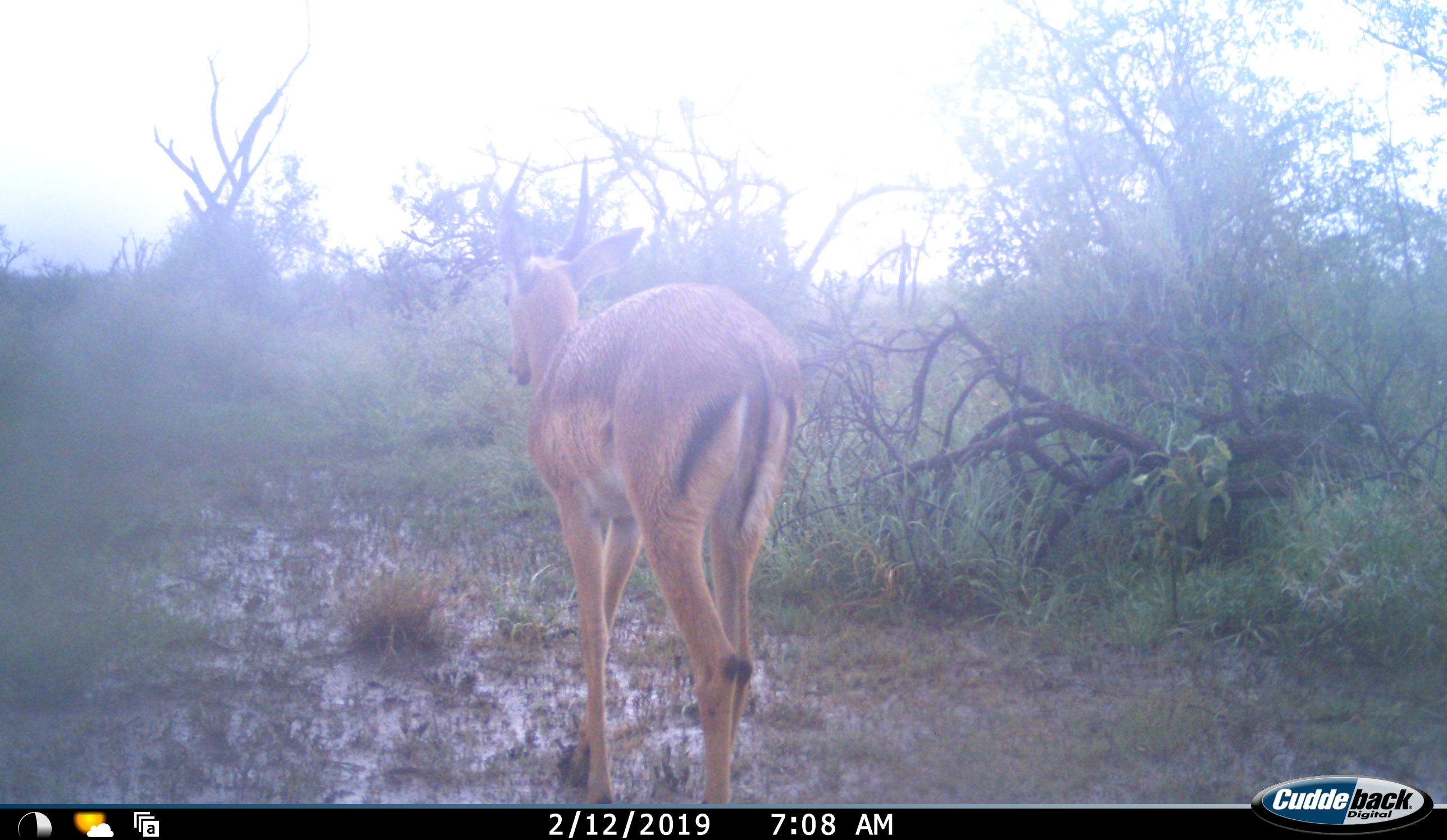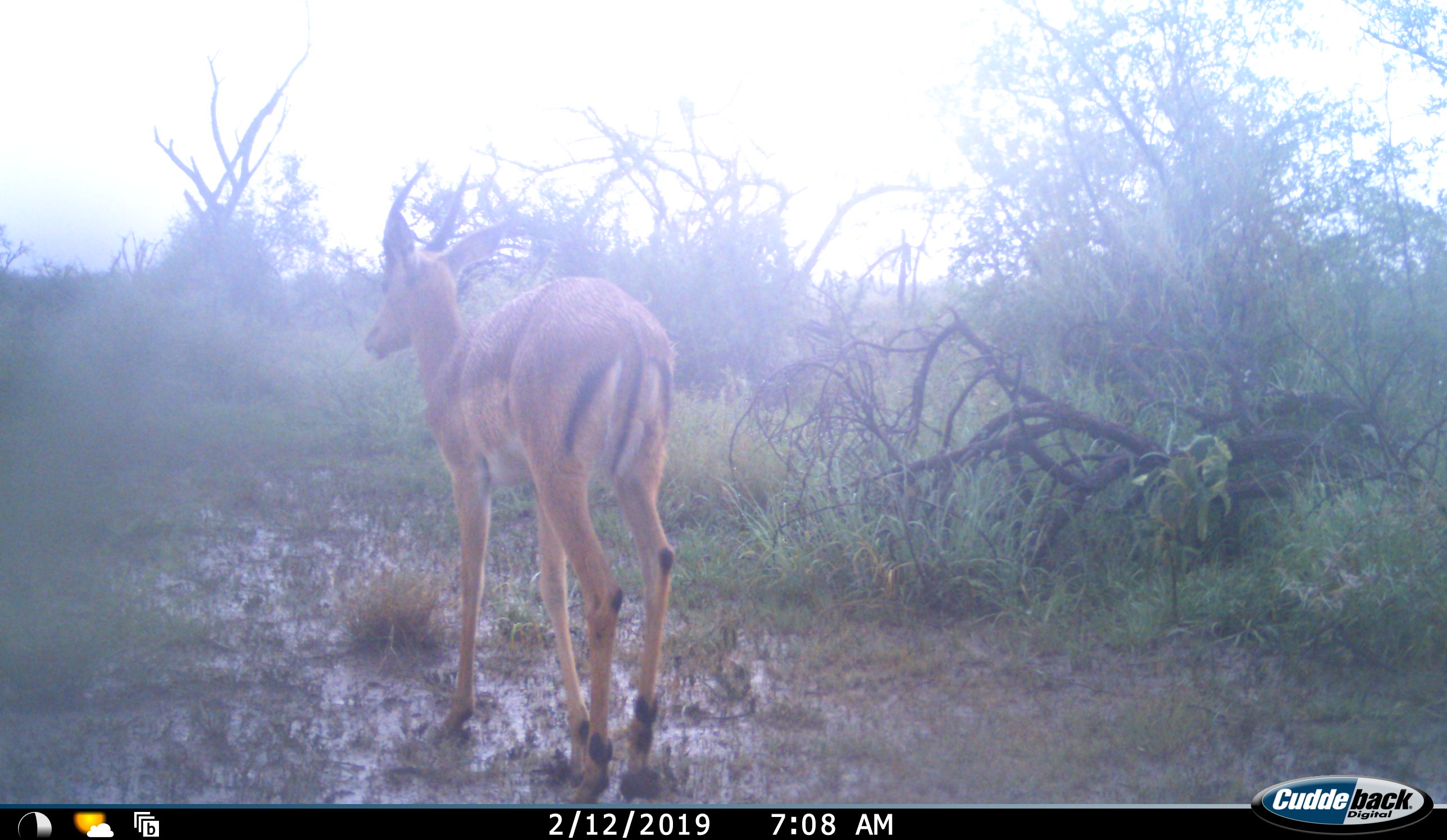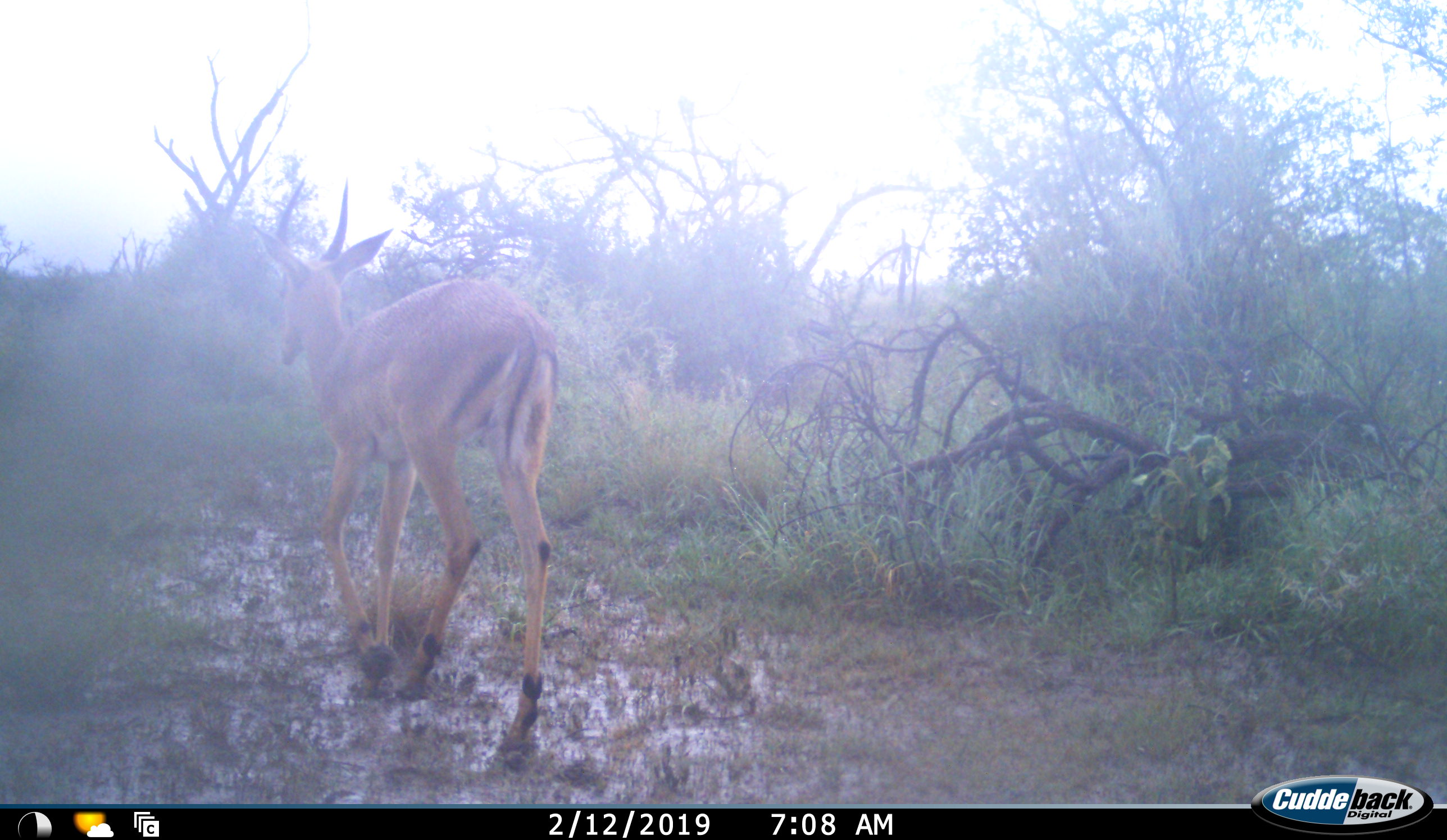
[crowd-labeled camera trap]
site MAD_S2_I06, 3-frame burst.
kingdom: Animalia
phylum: Chordata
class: Mammalia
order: Artiodactyla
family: Bovidae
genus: Aepyceros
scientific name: Aepyceros melampus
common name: impala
Impala (Aepyceros melampus), count 1. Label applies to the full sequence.